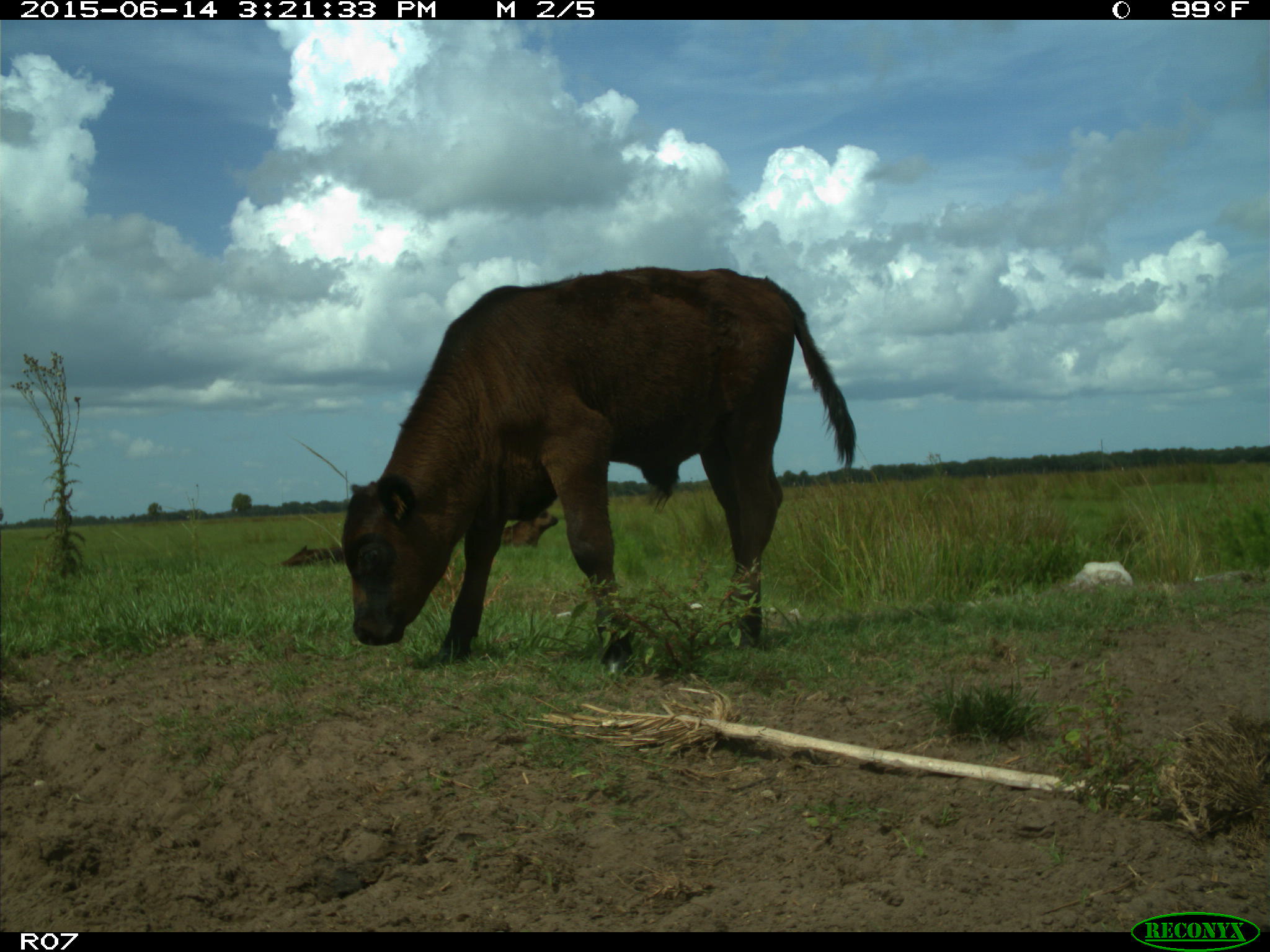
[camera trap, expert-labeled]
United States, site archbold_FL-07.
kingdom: Animalia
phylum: Chordata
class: Mammalia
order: Artiodactyla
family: Bovidae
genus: Bos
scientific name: Bos taurus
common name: domestic cow